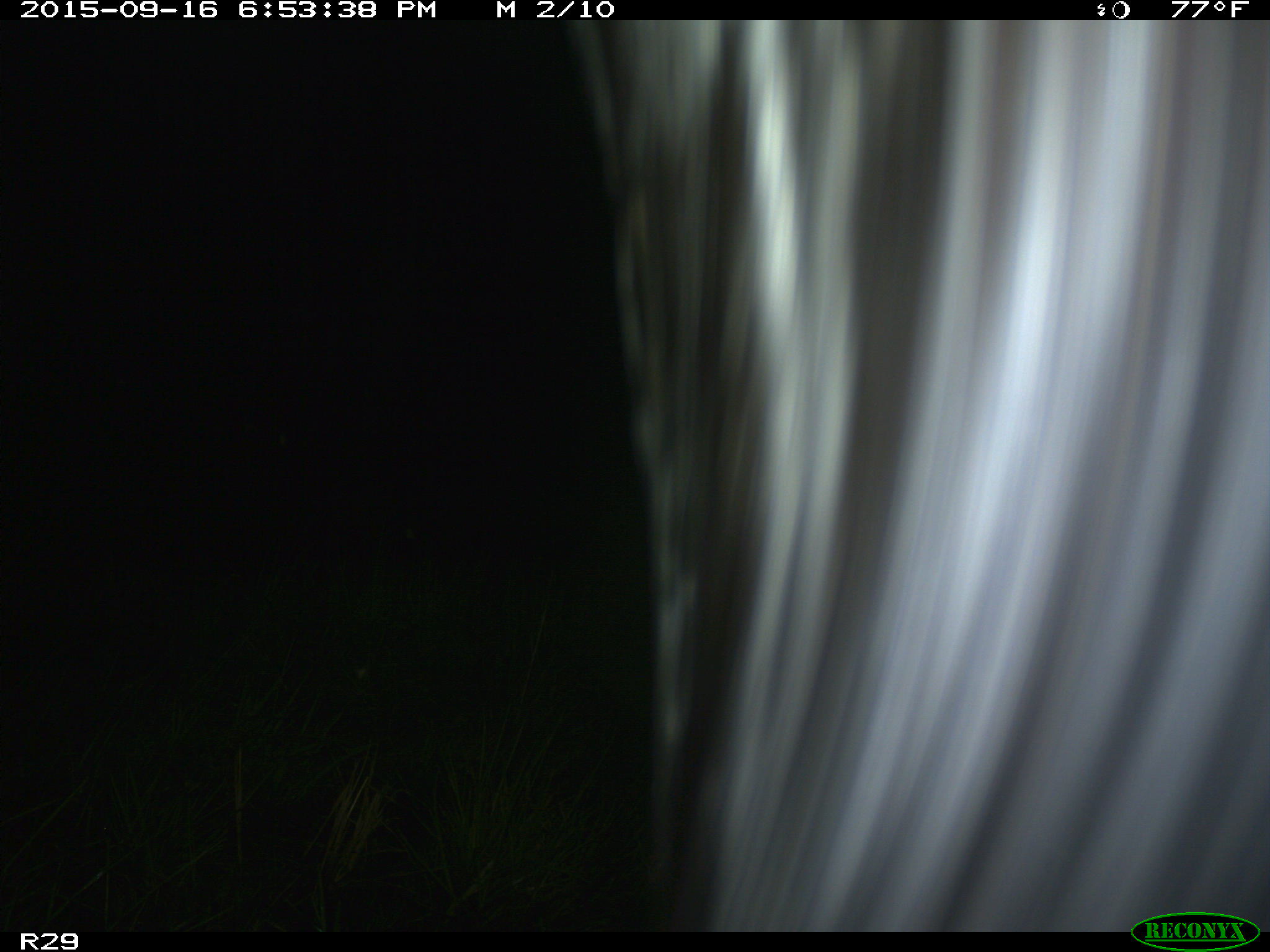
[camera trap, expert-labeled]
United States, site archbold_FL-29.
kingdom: Animalia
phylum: Chordata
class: Mammalia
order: Artiodactyla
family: Bovidae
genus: Bos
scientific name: Bos taurus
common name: domestic cow